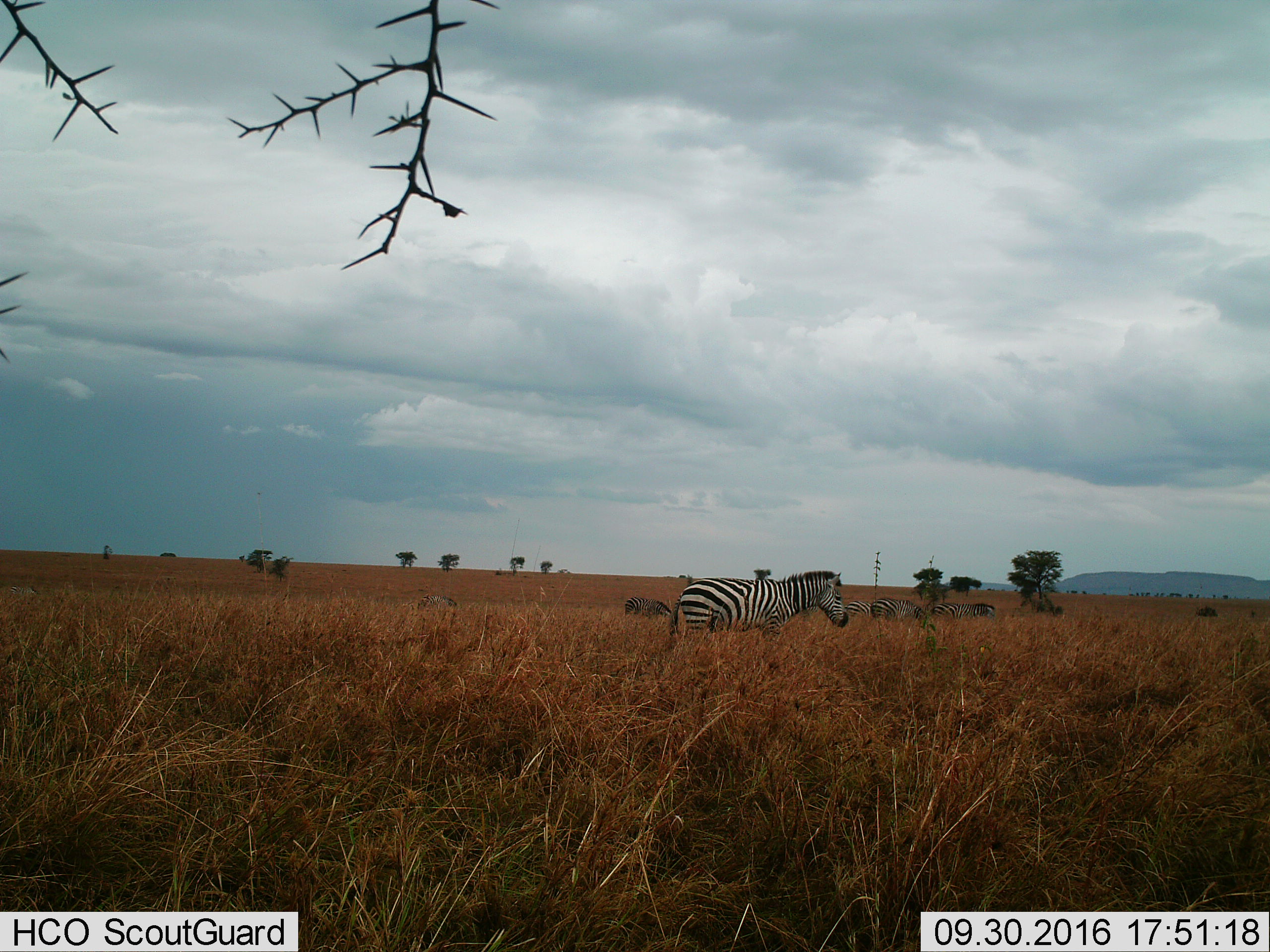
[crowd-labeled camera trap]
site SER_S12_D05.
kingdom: Animalia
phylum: Chordata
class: Mammalia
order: Perissodactyla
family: Equidae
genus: Equus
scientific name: Equus quagga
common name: plains zebra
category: zebraplains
Zebraplains (plains zebra) (Equus quagga), count 7. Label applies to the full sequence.